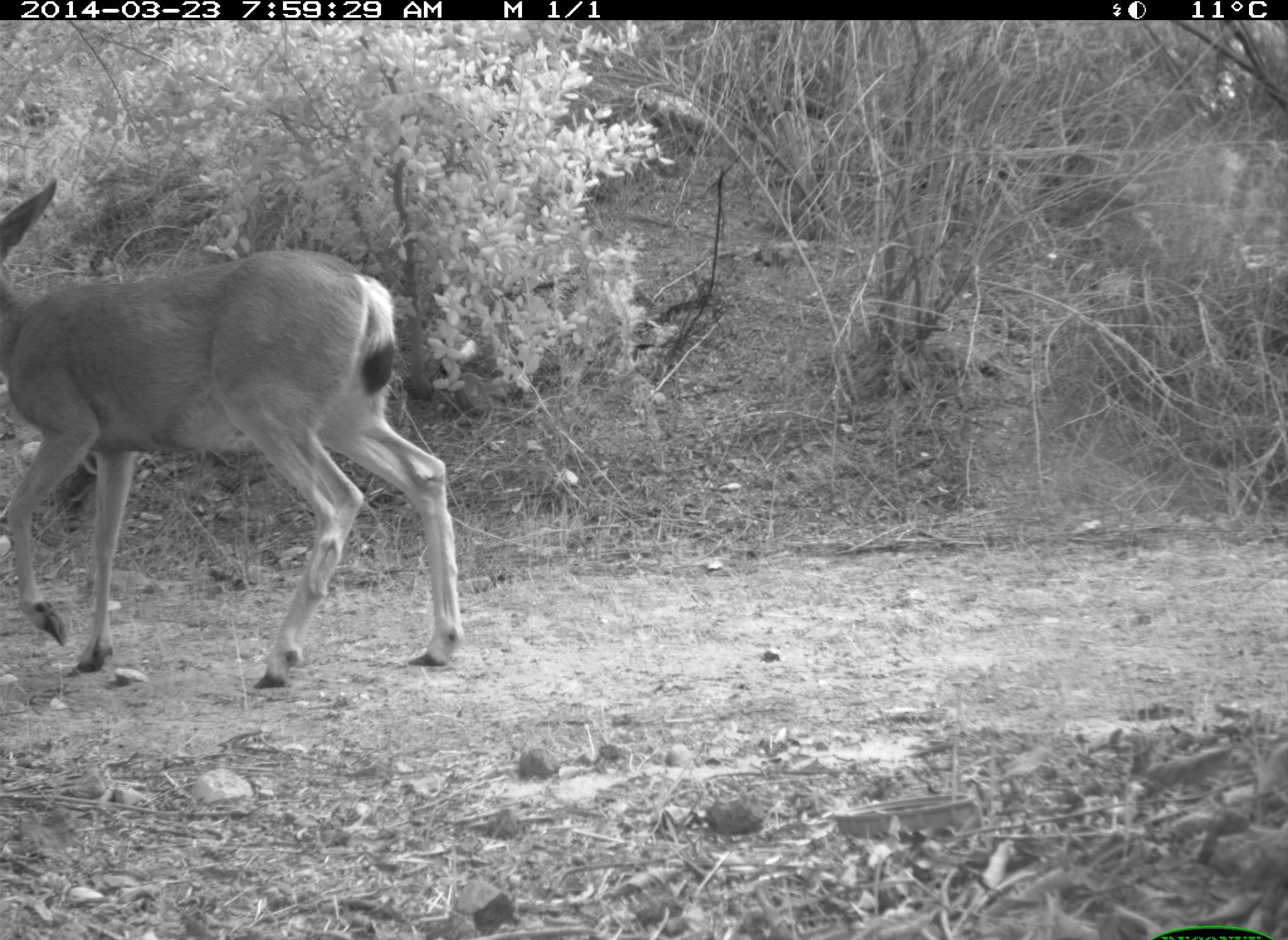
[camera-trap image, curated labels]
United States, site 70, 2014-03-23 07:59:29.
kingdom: Animalia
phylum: Chordata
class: Mammalia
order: Artiodactyla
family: Cervidae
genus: Odocoileus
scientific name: Odocoileus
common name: deer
Deer (Odocoileus).